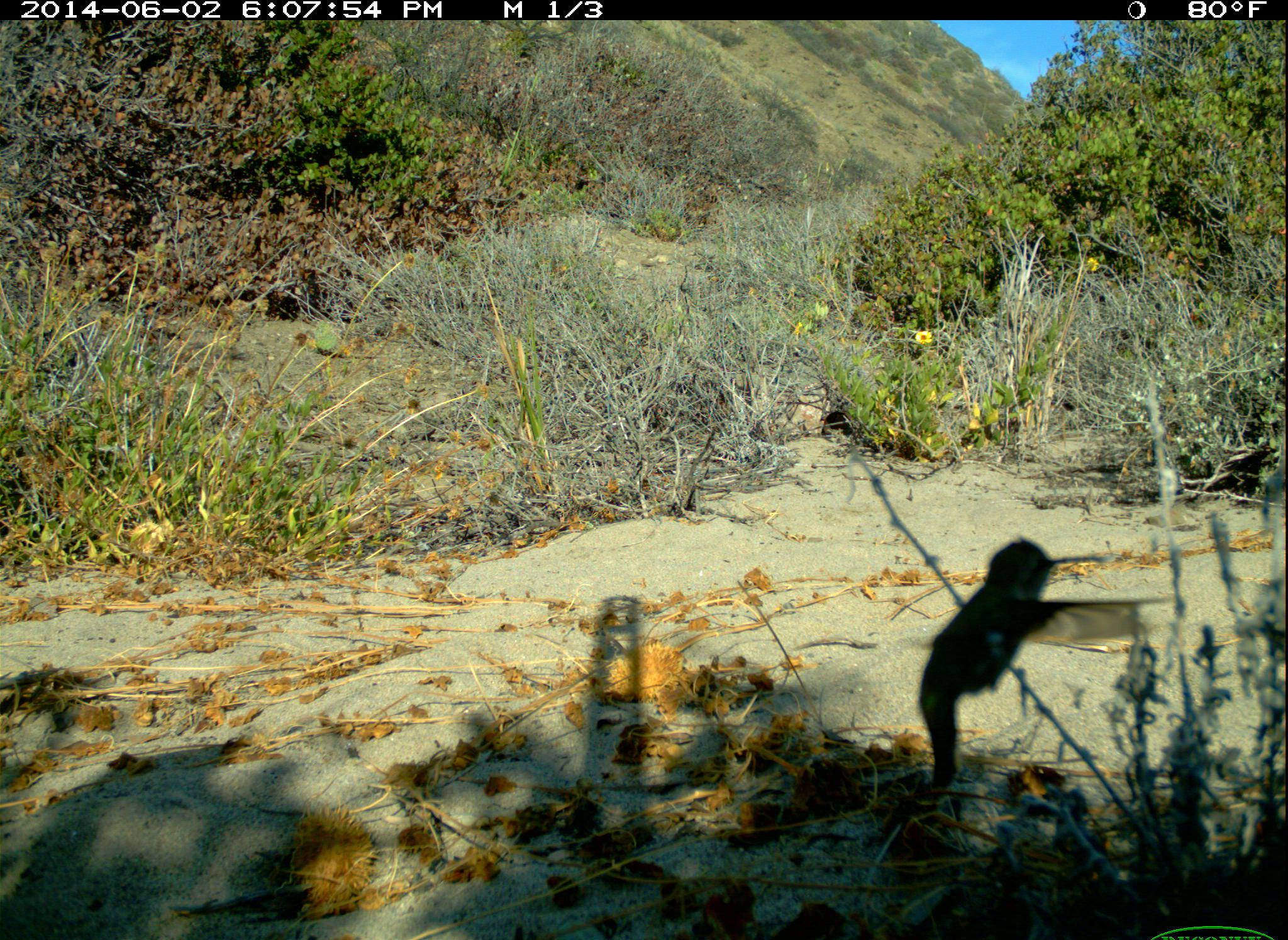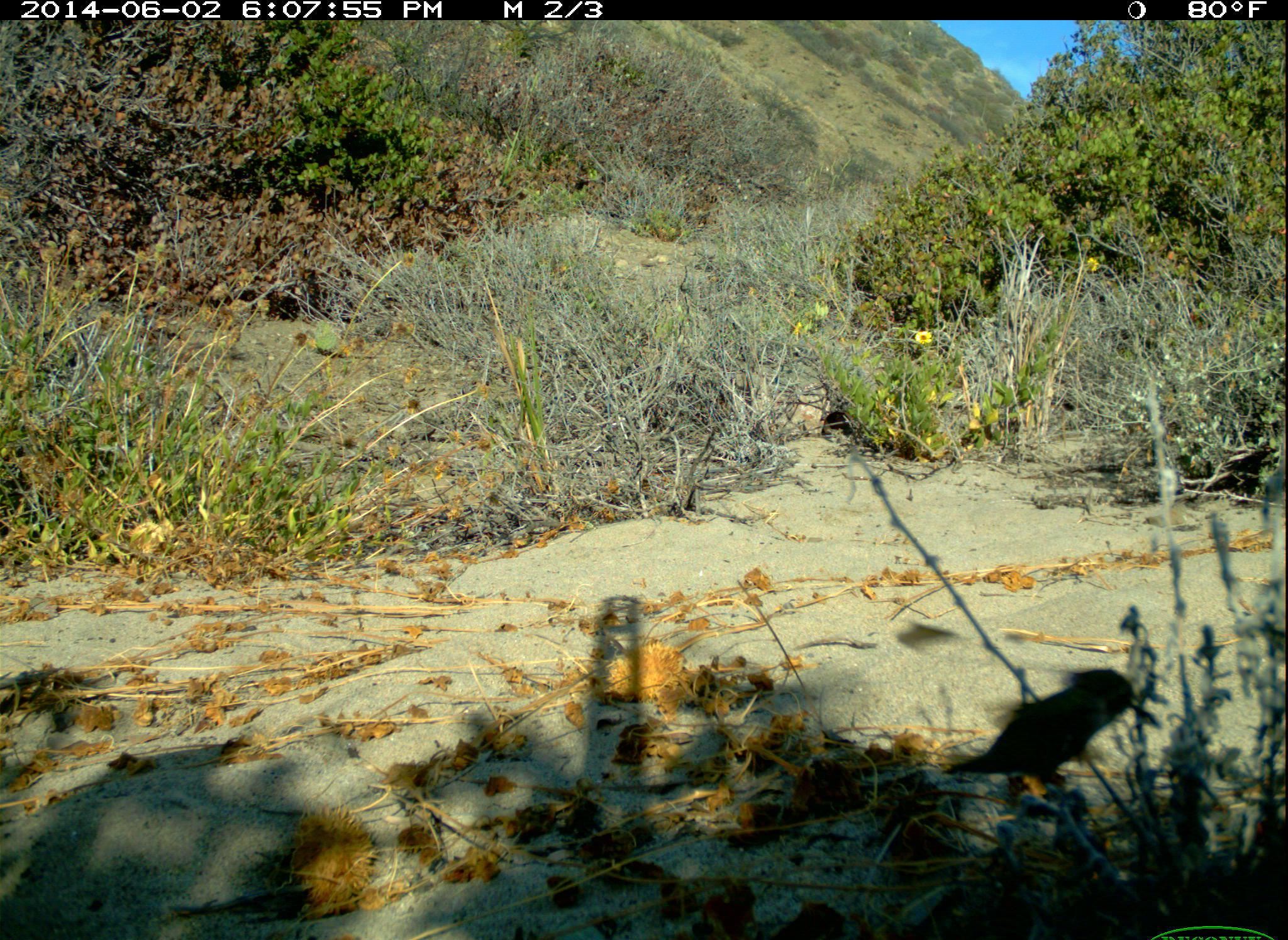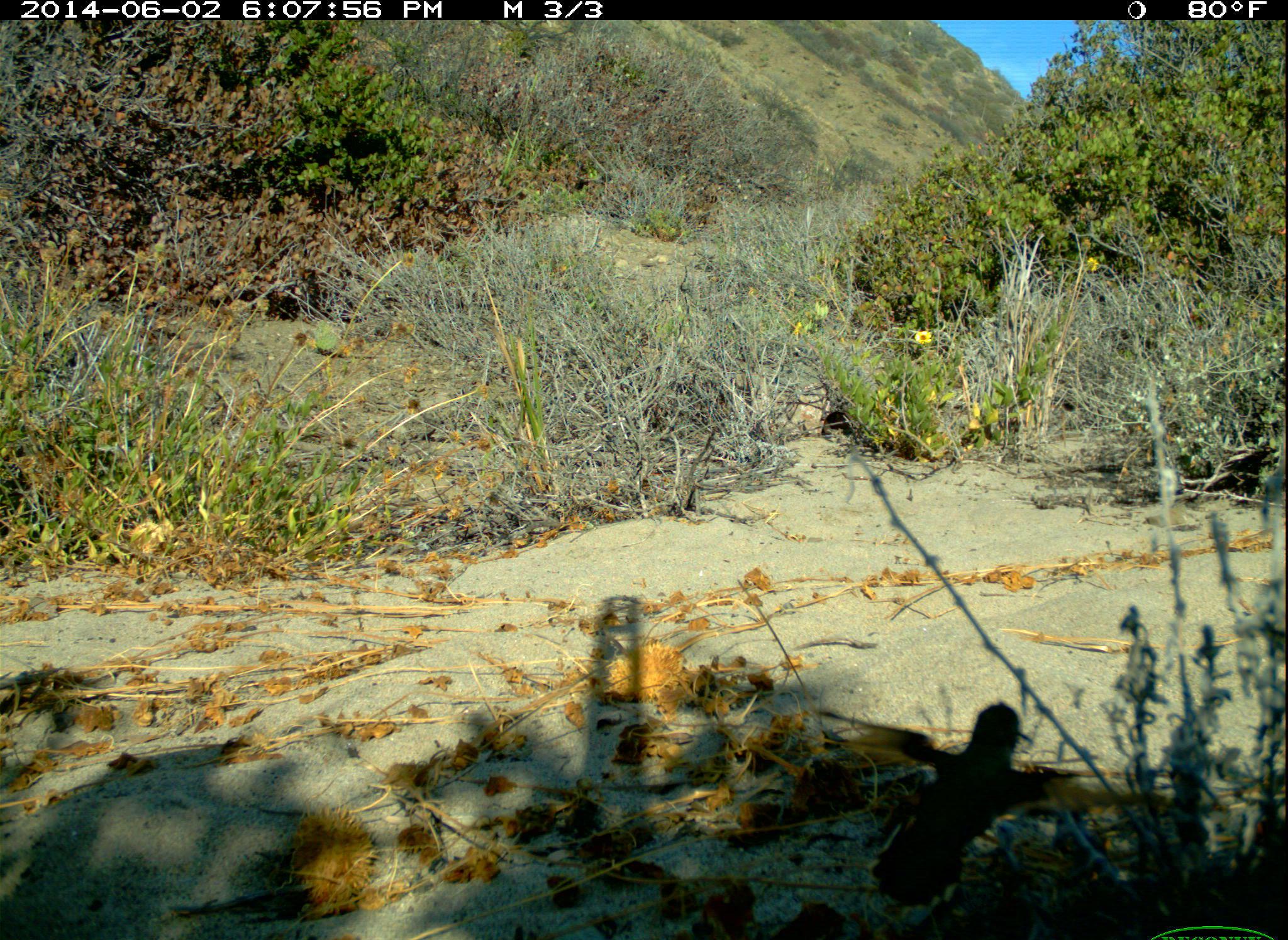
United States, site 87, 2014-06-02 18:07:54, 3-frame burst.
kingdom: Animalia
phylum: Chordata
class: Aves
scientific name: Aves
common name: bird